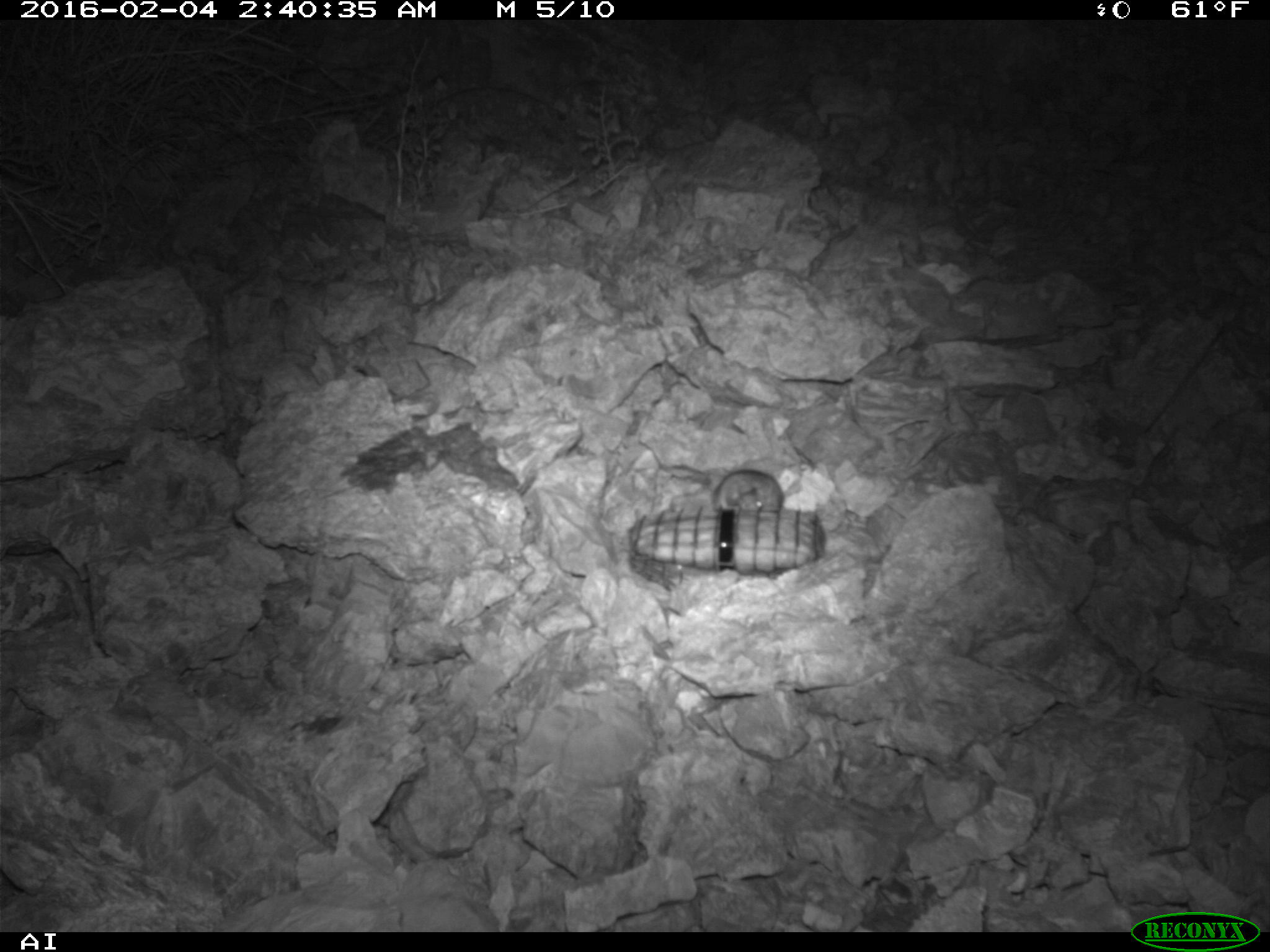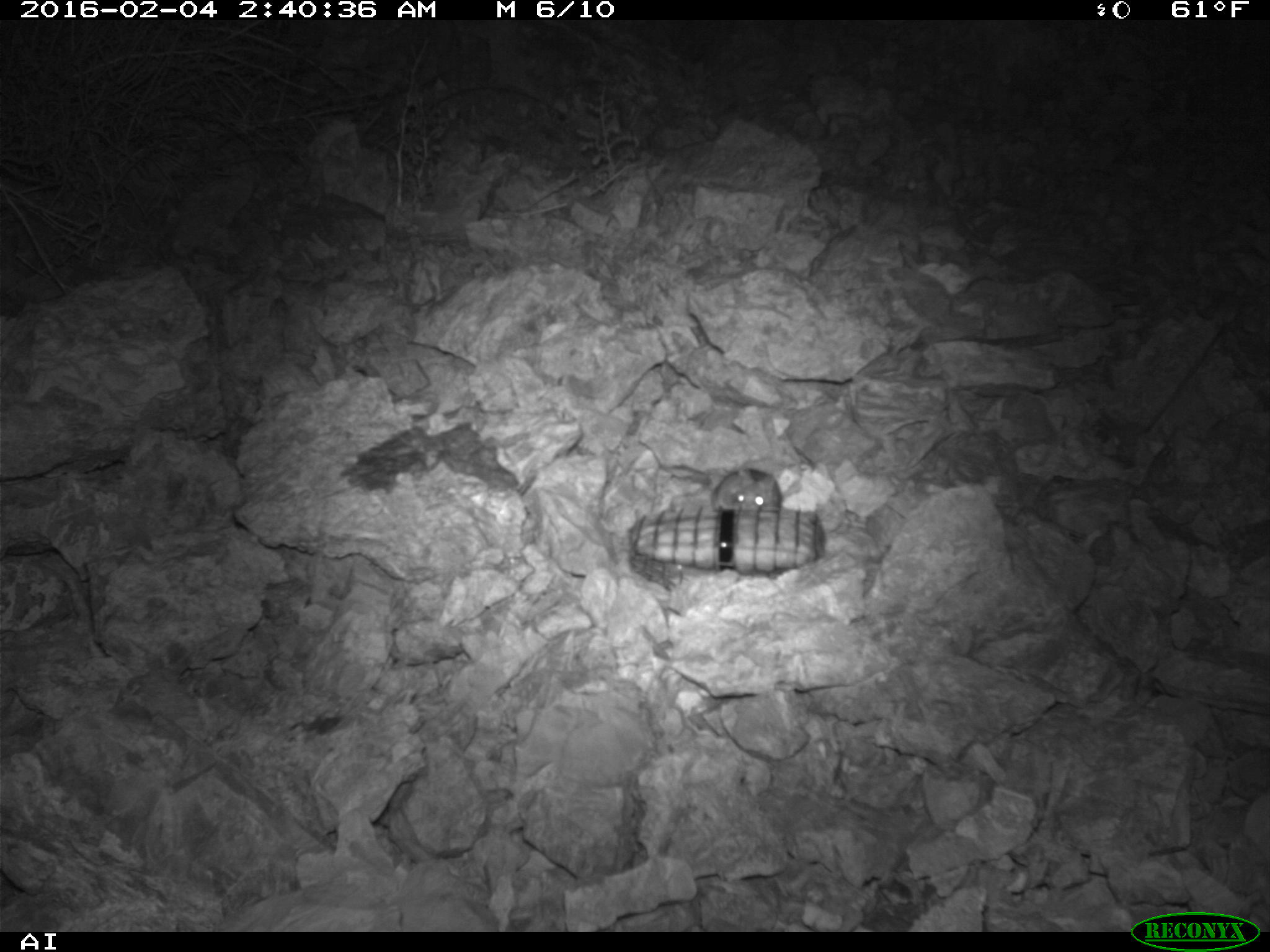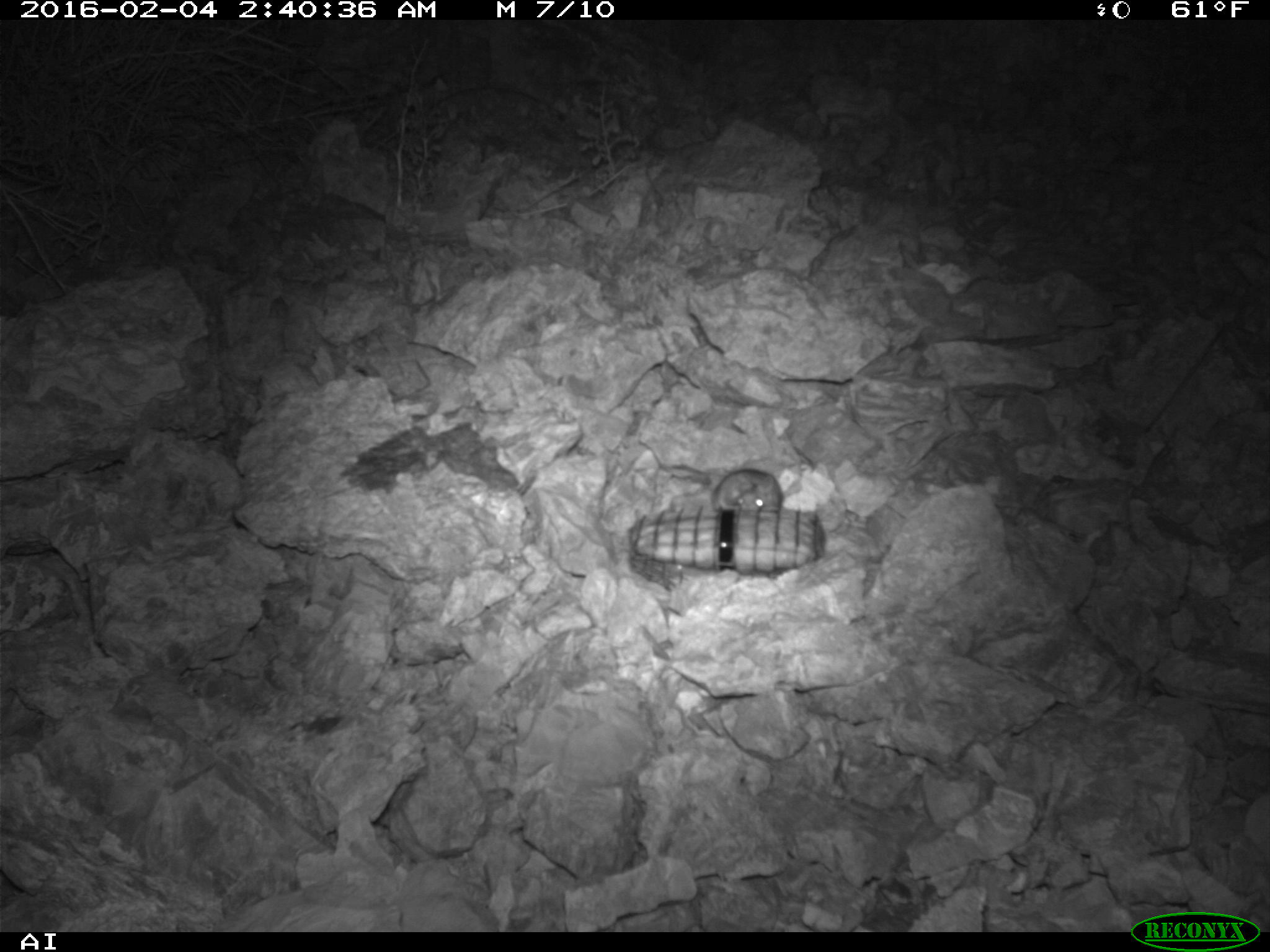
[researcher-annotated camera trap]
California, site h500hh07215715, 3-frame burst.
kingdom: Animalia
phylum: Chordata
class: Mammalia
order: Rodentia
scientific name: Rodentia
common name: rodent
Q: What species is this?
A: Rodent (Rodentia).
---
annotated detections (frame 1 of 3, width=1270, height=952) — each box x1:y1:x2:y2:
rodent: 711:469:800:511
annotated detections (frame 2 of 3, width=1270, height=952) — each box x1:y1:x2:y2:
rodent: 707:465:783:512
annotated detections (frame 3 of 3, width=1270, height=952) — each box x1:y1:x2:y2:
rodent: 709:473:783:508